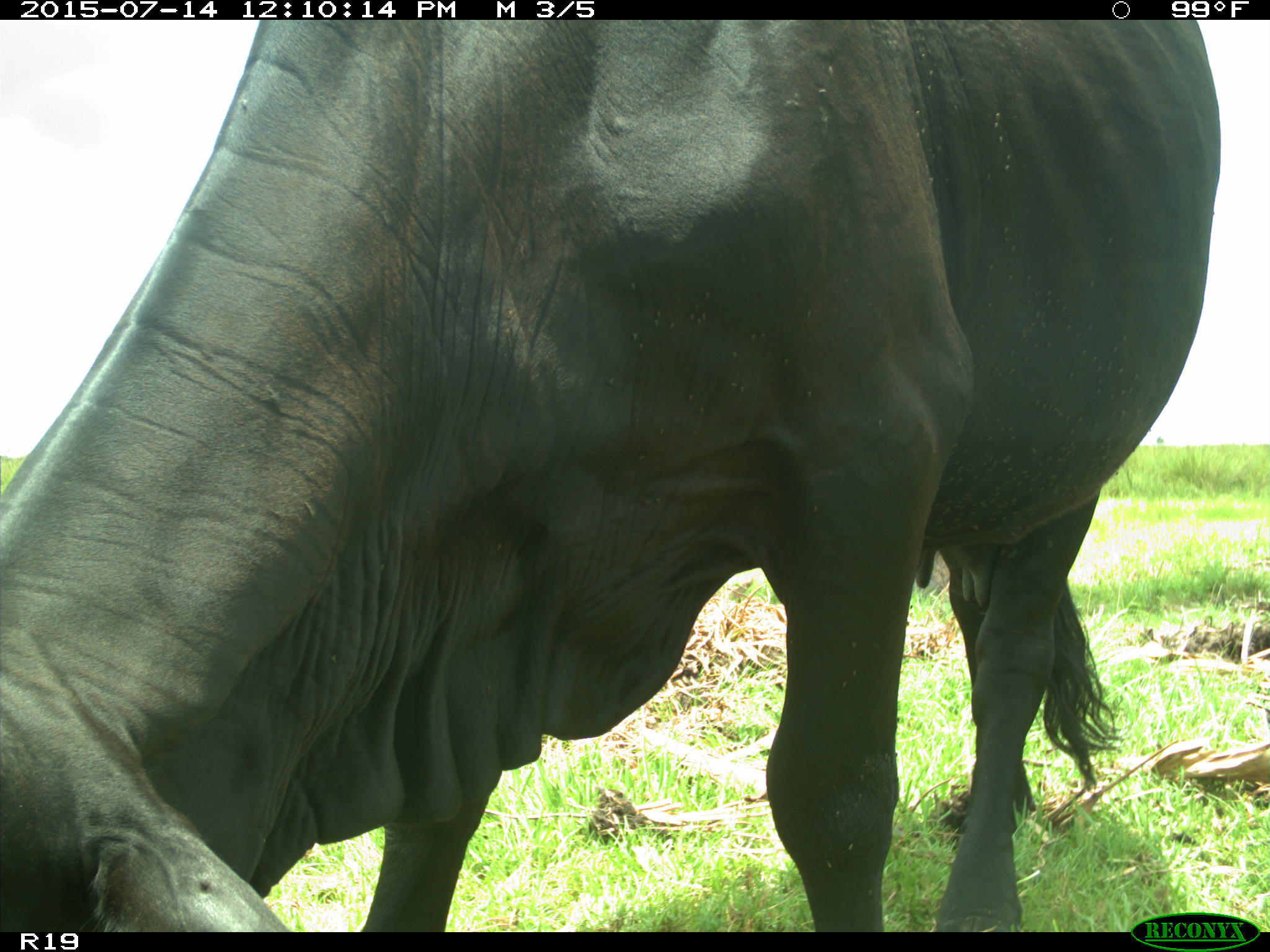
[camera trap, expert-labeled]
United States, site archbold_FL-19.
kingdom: Animalia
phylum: Chordata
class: Mammalia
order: Artiodactyla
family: Bovidae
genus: Bos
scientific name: Bos taurus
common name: domestic cow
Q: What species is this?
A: Bos taurus (domestic cow).